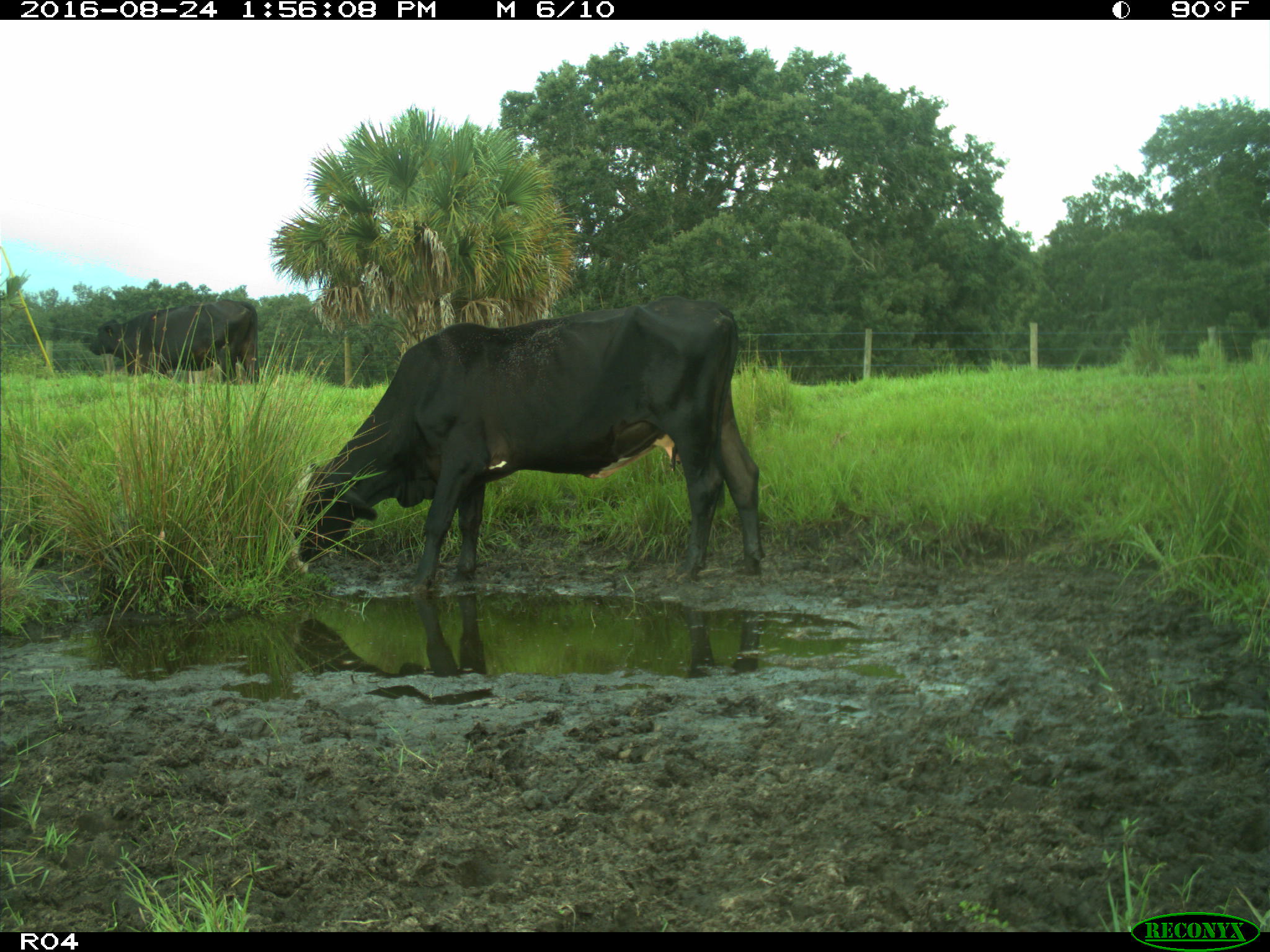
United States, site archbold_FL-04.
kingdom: Animalia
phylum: Chordata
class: Mammalia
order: Artiodactyla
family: Bovidae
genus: Bos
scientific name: Bos taurus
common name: domestic cow